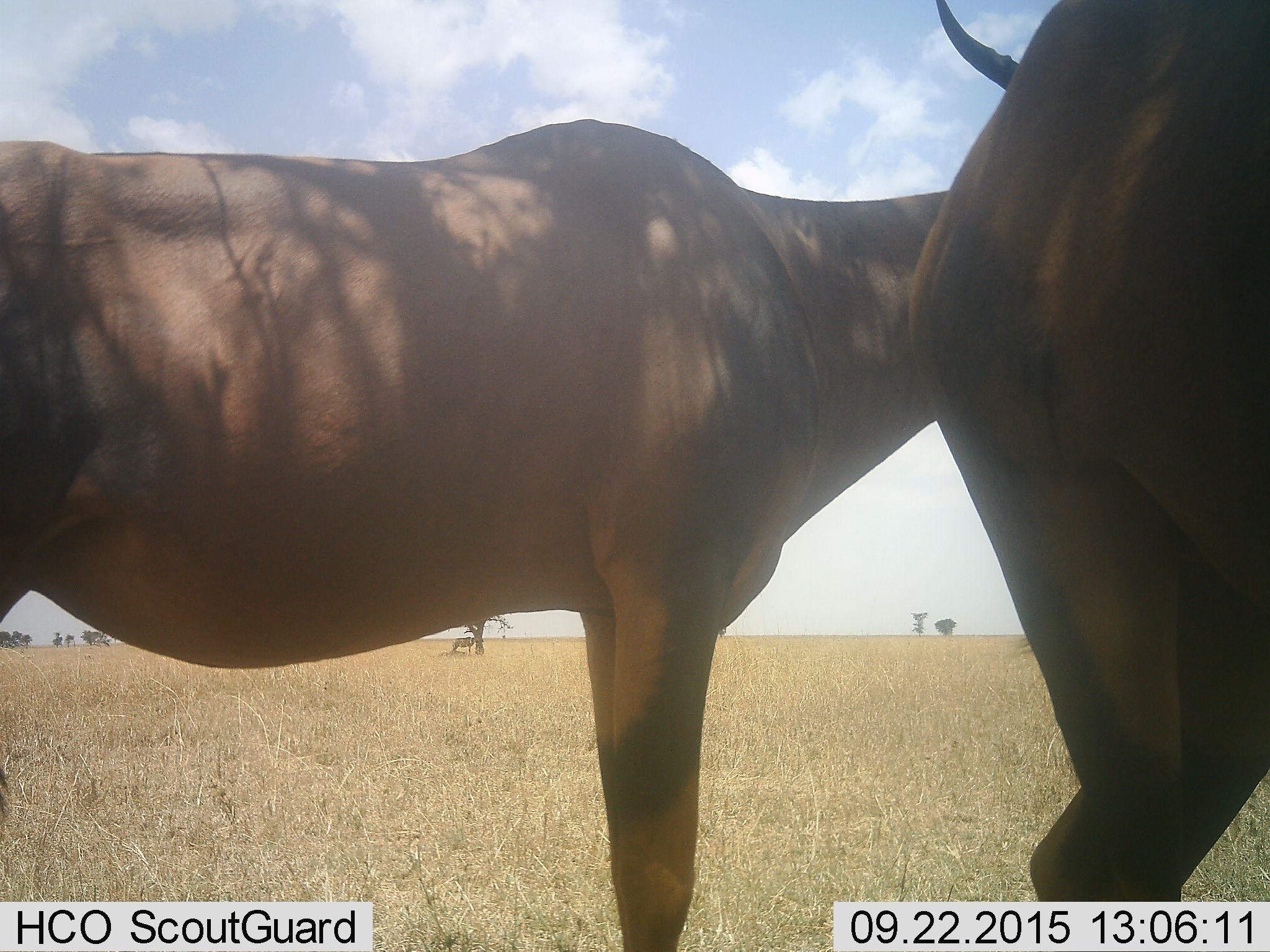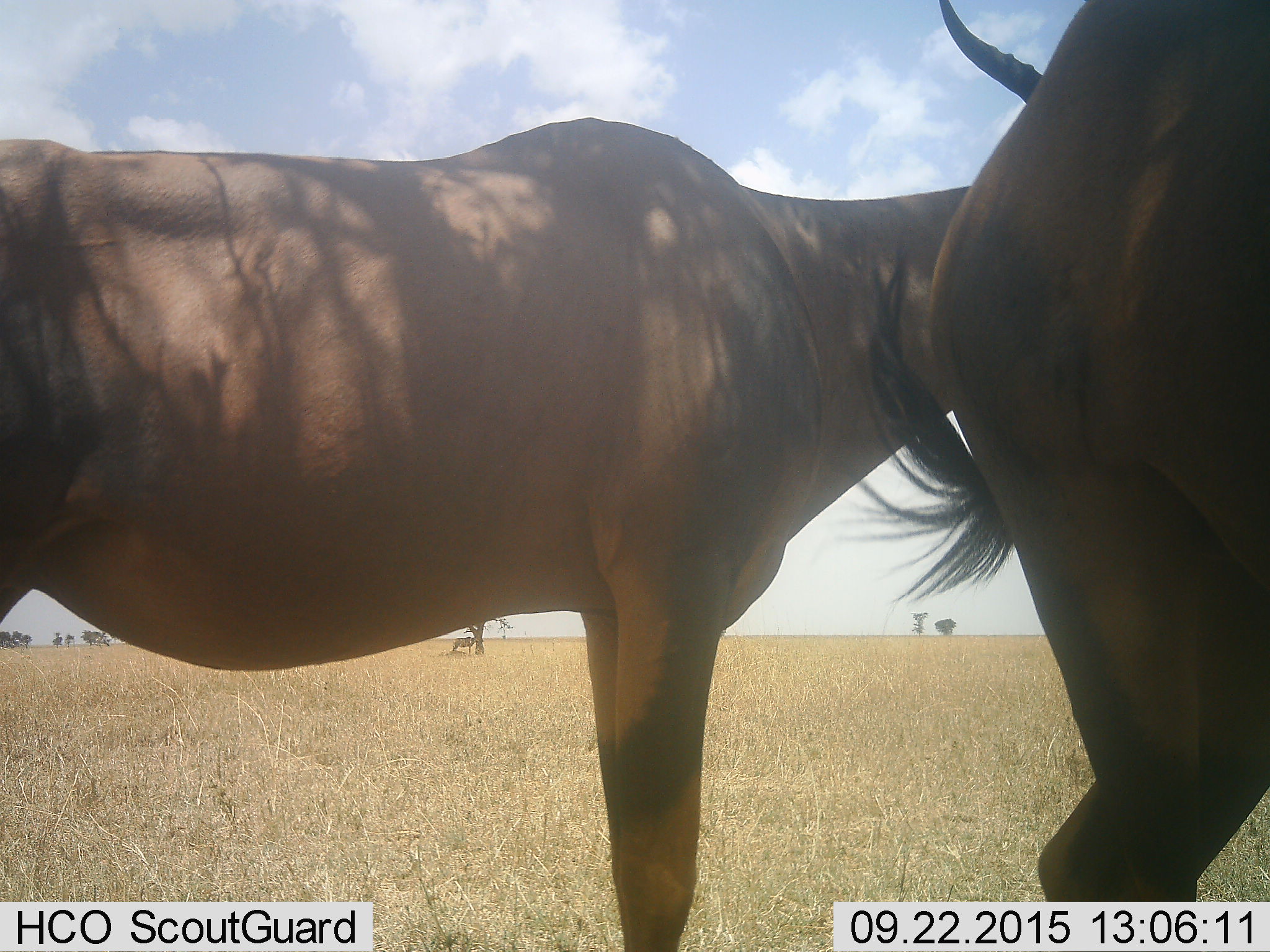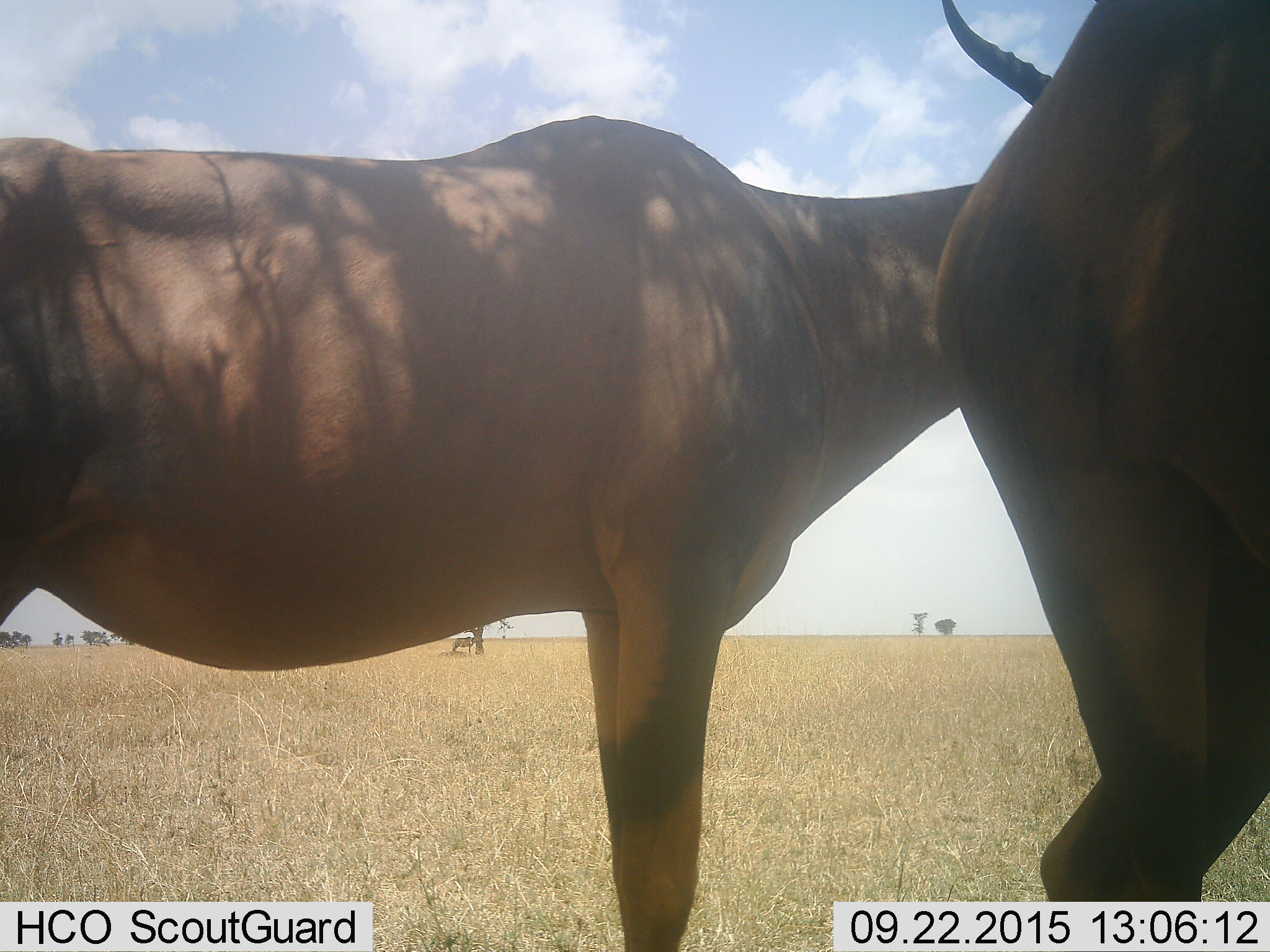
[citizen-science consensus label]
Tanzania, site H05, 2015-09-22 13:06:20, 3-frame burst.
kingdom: Animalia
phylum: Chordata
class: Mammalia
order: Artiodactyla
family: Bovidae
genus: Alcelaphus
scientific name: Alcelaphus buselaphus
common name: hartebeest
Hartebeest (Alcelaphus buselaphus), count 2. Behavior (volunteer vote fractions): standing 100%, resting 0%, moving 17%, interacting 0%. Young present (vote fraction): 0%. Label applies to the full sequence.